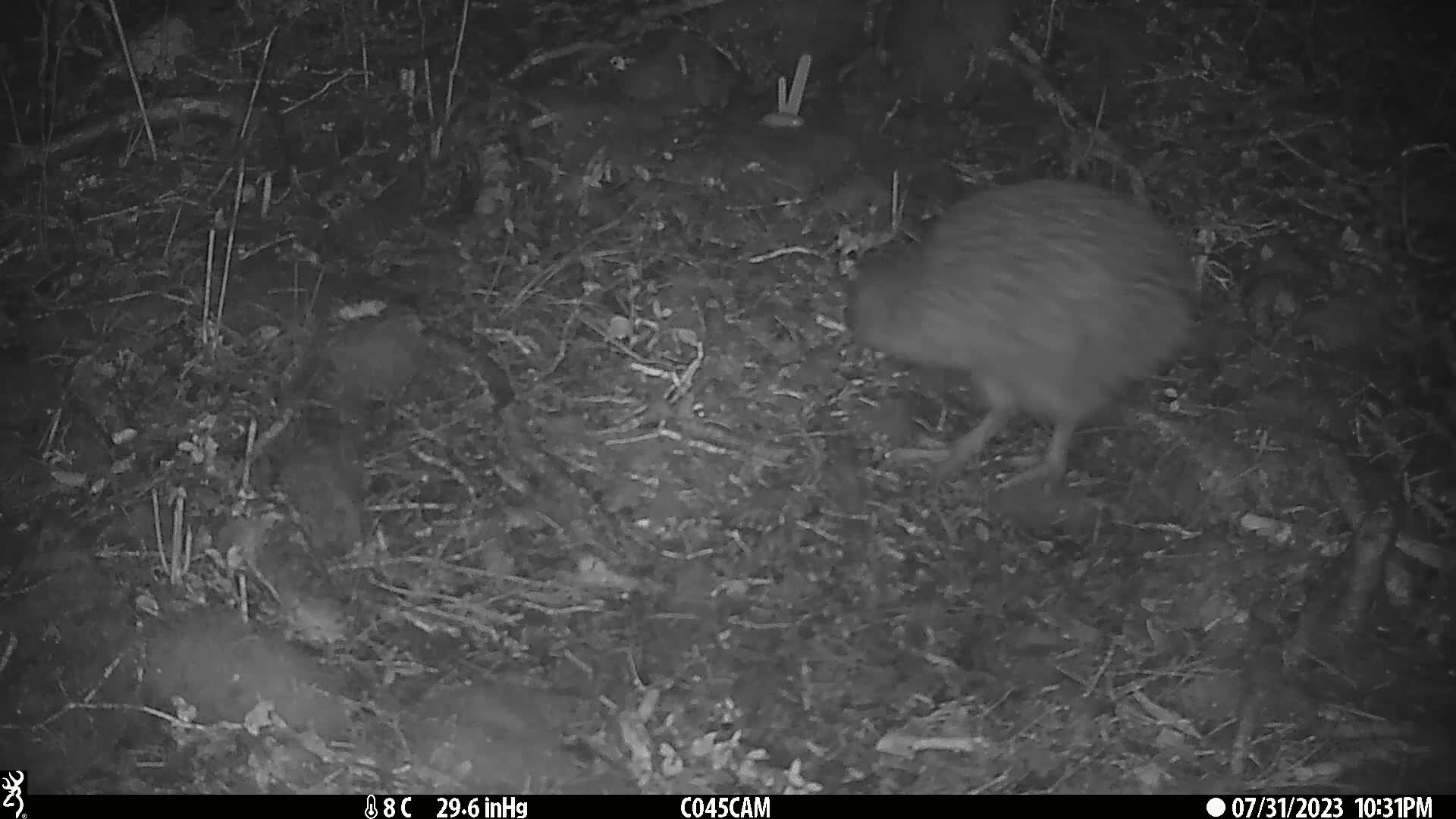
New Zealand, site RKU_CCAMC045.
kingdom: Animalia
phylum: Chordata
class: Aves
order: Apterygiformes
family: Apterygidae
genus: Apteryx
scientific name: Apteryx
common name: kiwi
Kiwi (Apteryx).